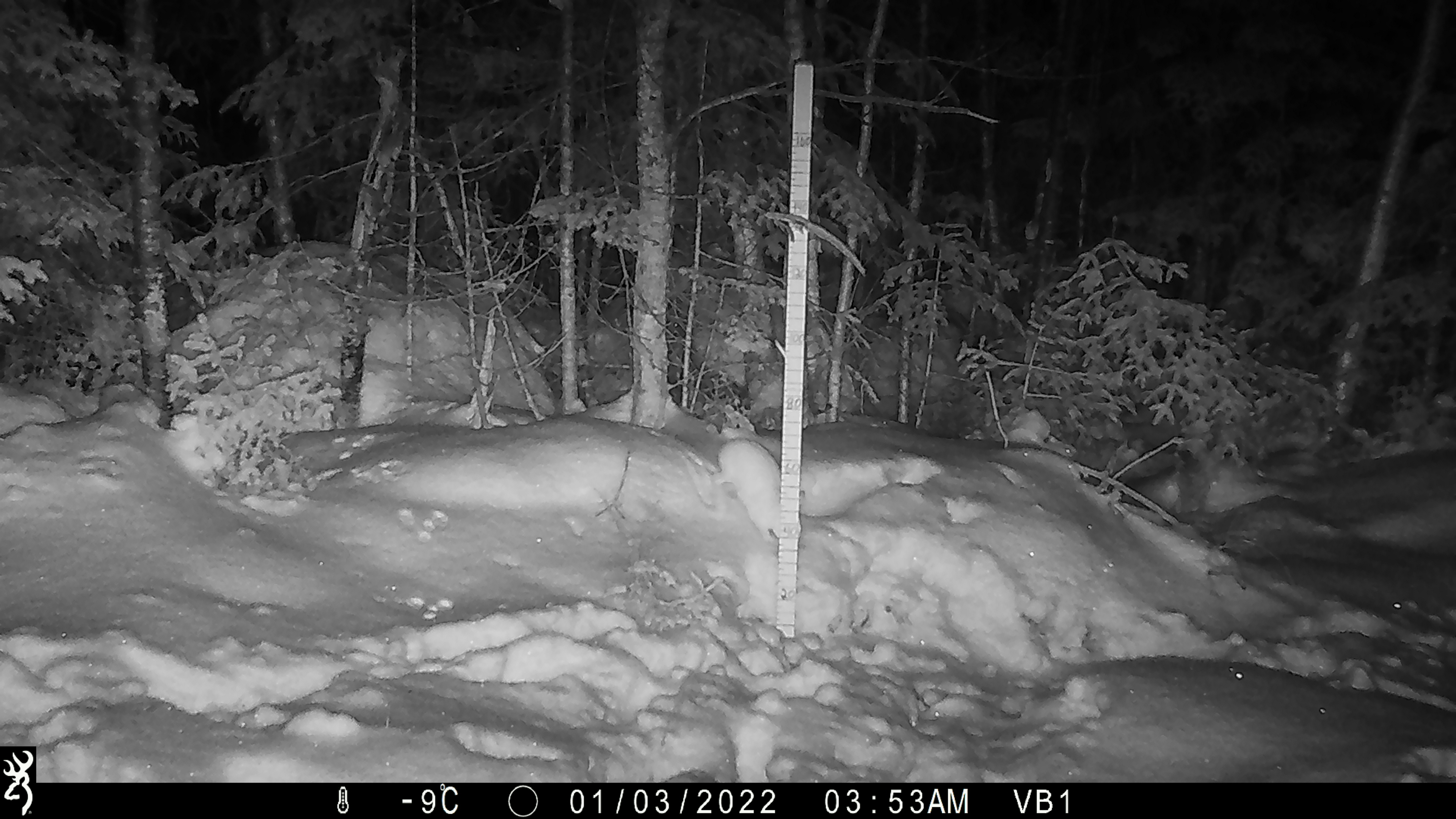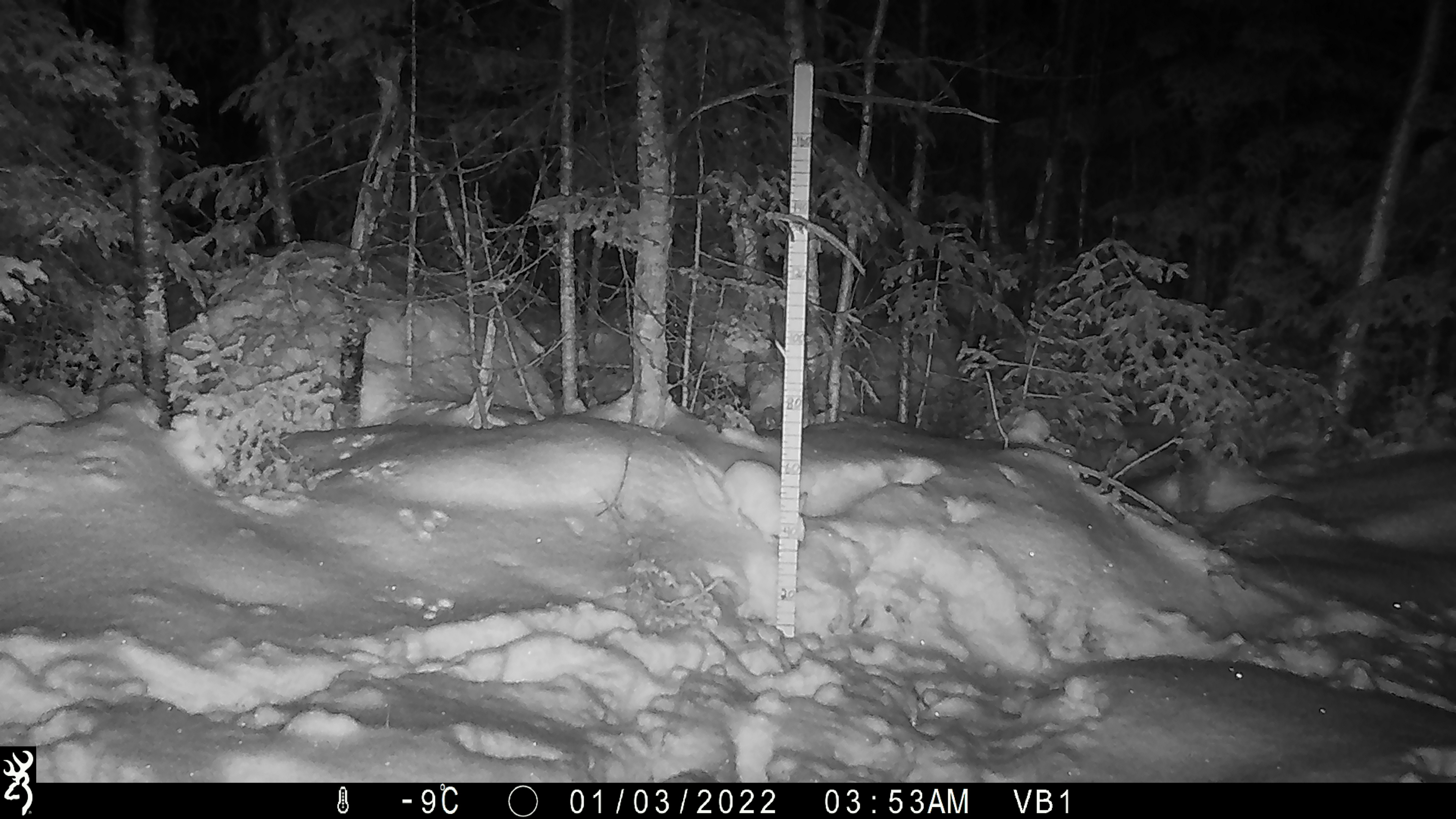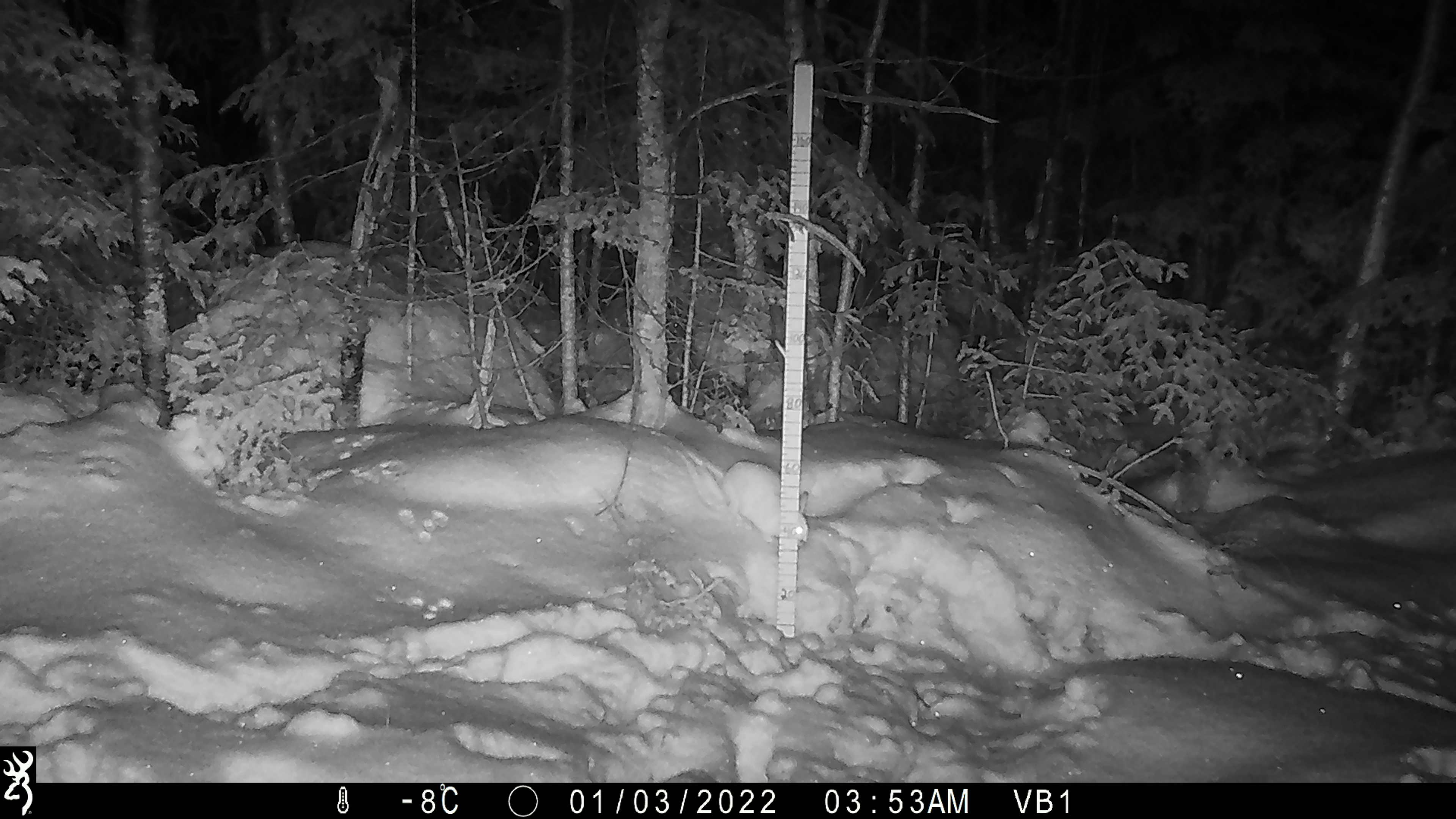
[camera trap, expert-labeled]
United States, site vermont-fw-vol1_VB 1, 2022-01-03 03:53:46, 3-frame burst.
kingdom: Animalia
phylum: Chordata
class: Mammalia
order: Lagomorpha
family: Leporidae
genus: Lepus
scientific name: Lepus americanus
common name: snowshoe hare